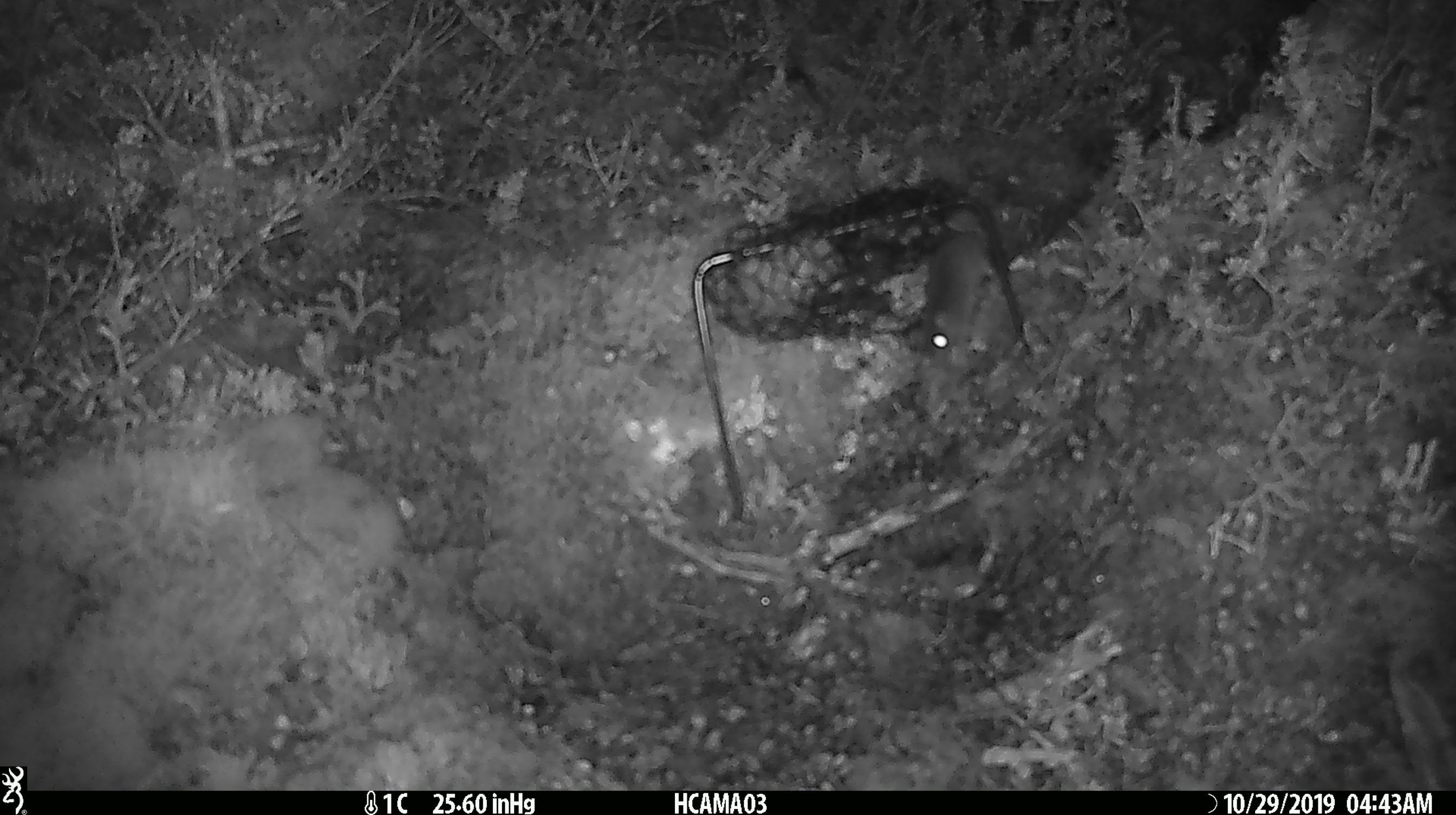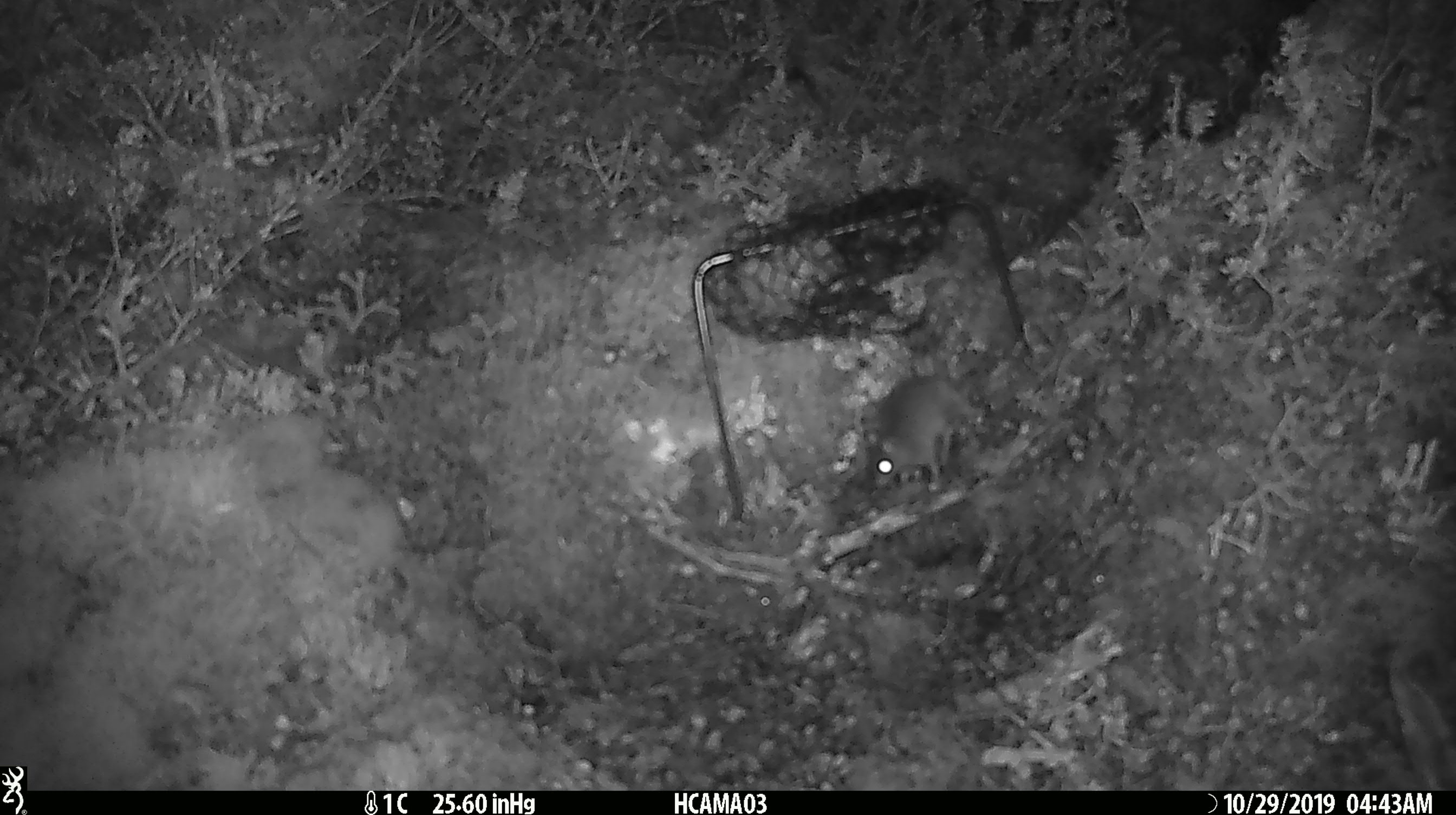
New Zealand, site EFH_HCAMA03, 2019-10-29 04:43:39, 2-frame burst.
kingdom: Animalia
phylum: Chordata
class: Mammalia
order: Rodentia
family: Muridae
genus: Mus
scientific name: Mus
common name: mouse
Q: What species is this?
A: Mouse (Mus).